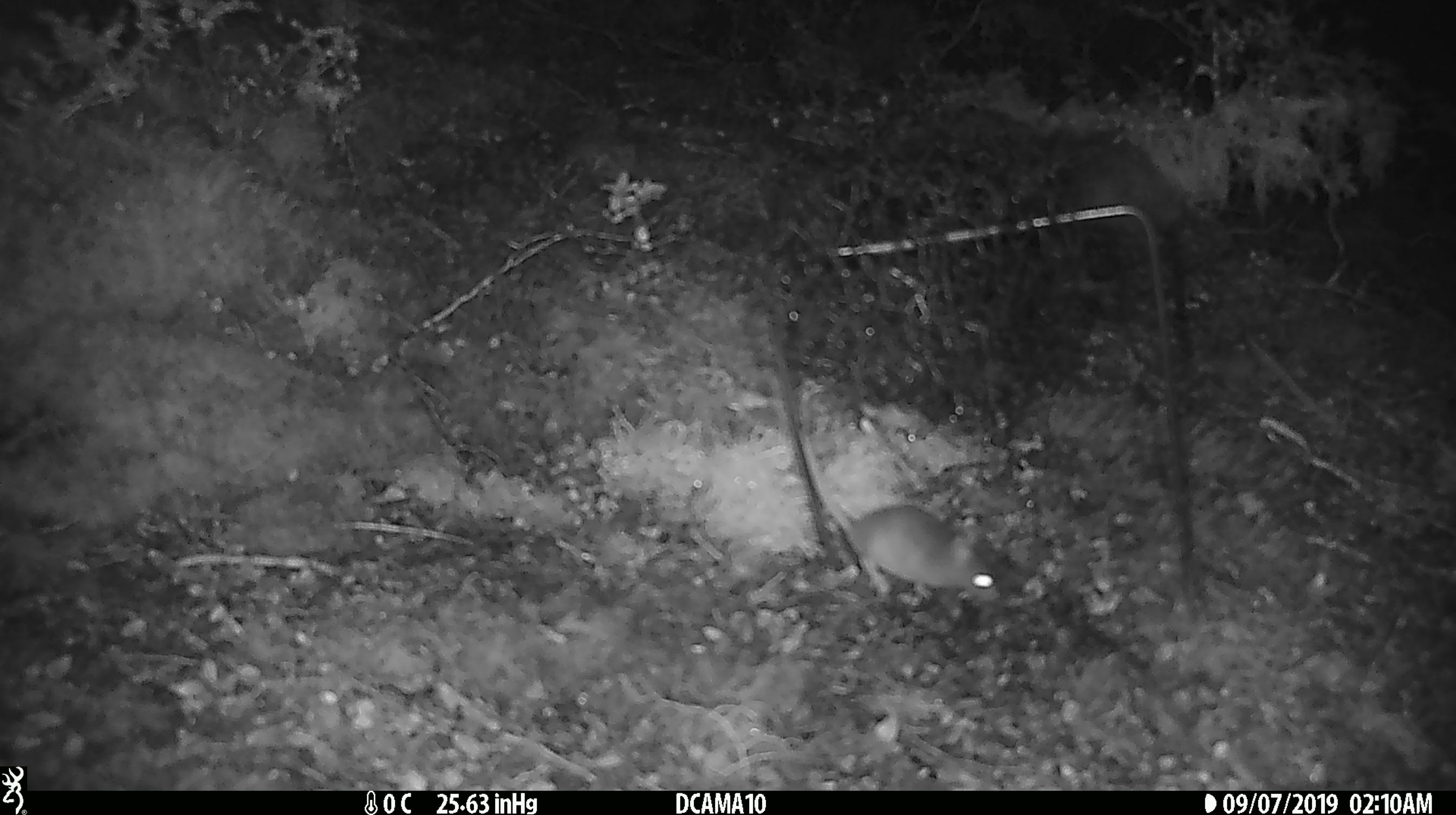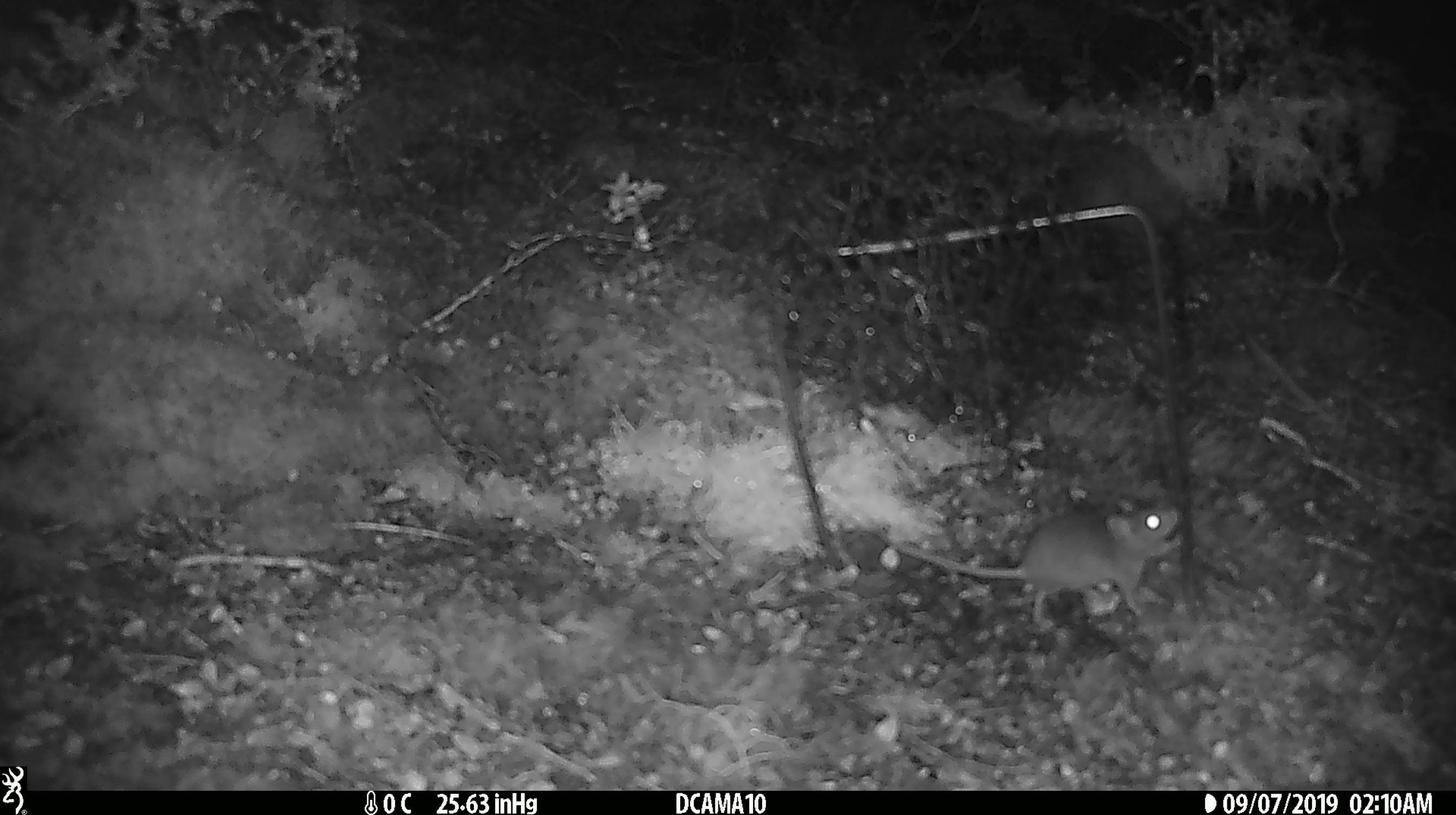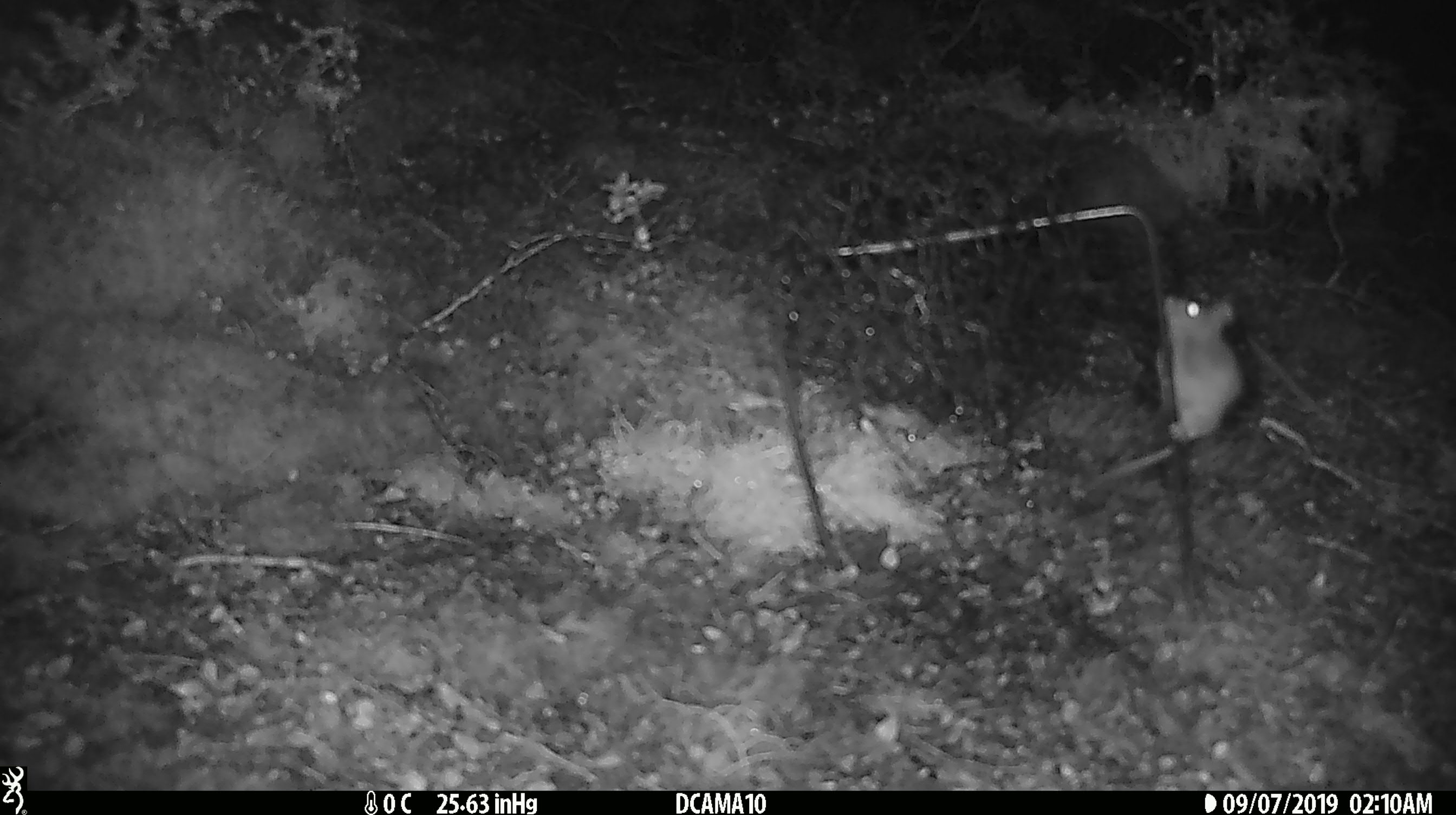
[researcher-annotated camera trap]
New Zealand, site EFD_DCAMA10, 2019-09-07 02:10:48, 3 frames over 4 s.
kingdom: Animalia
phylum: Chordata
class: Mammalia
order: Rodentia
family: Muridae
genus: Mus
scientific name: Mus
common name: mouse